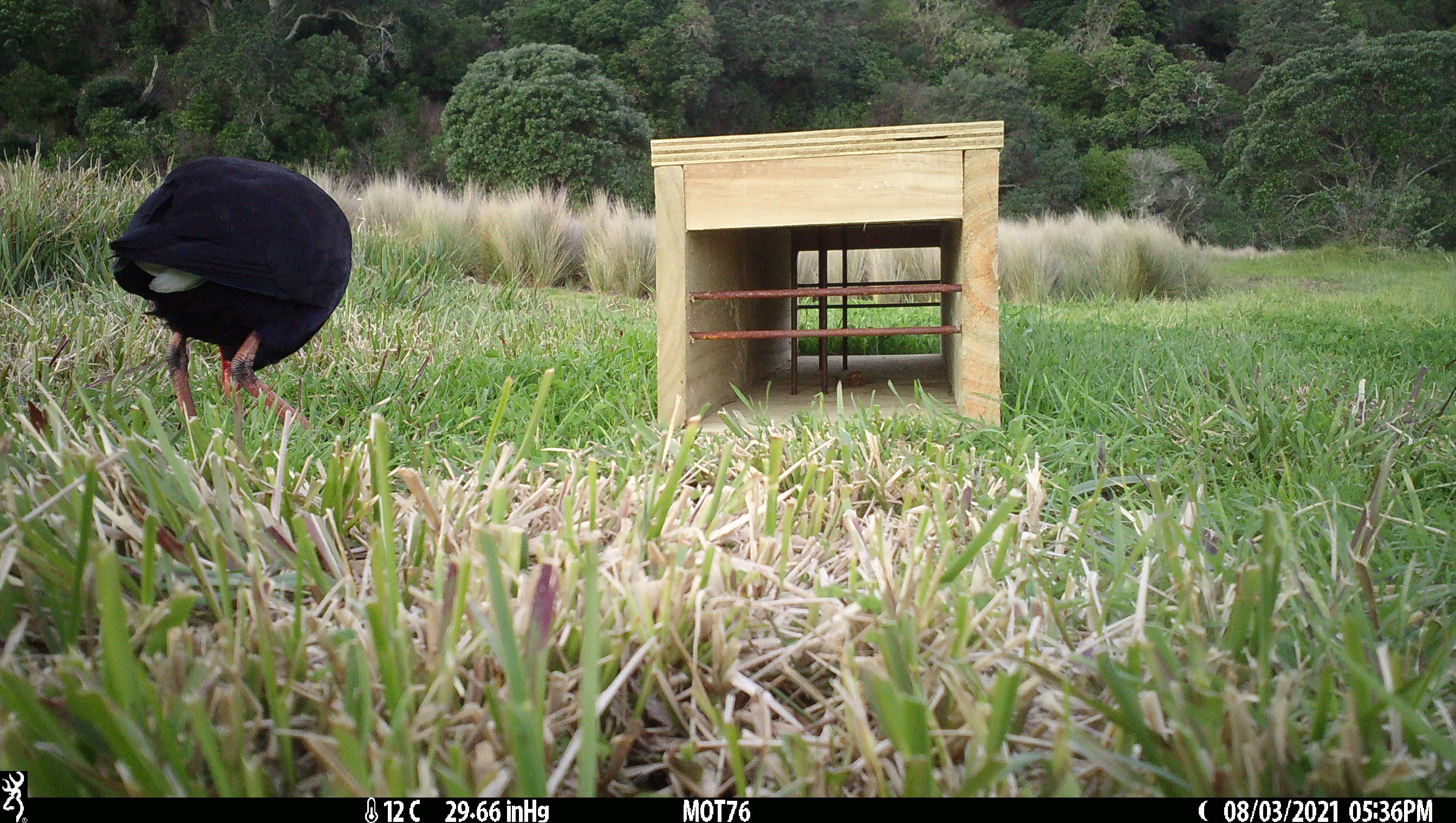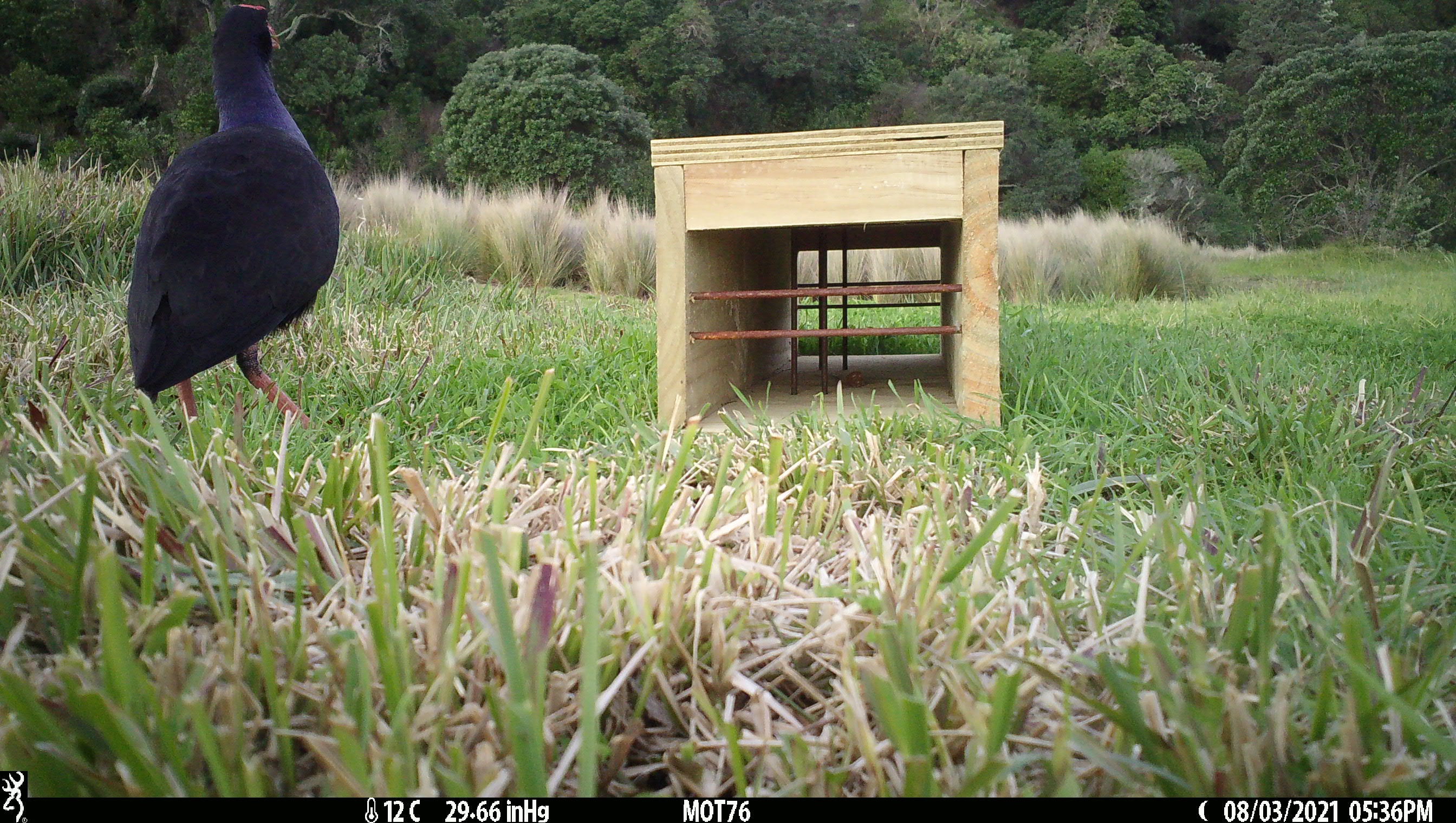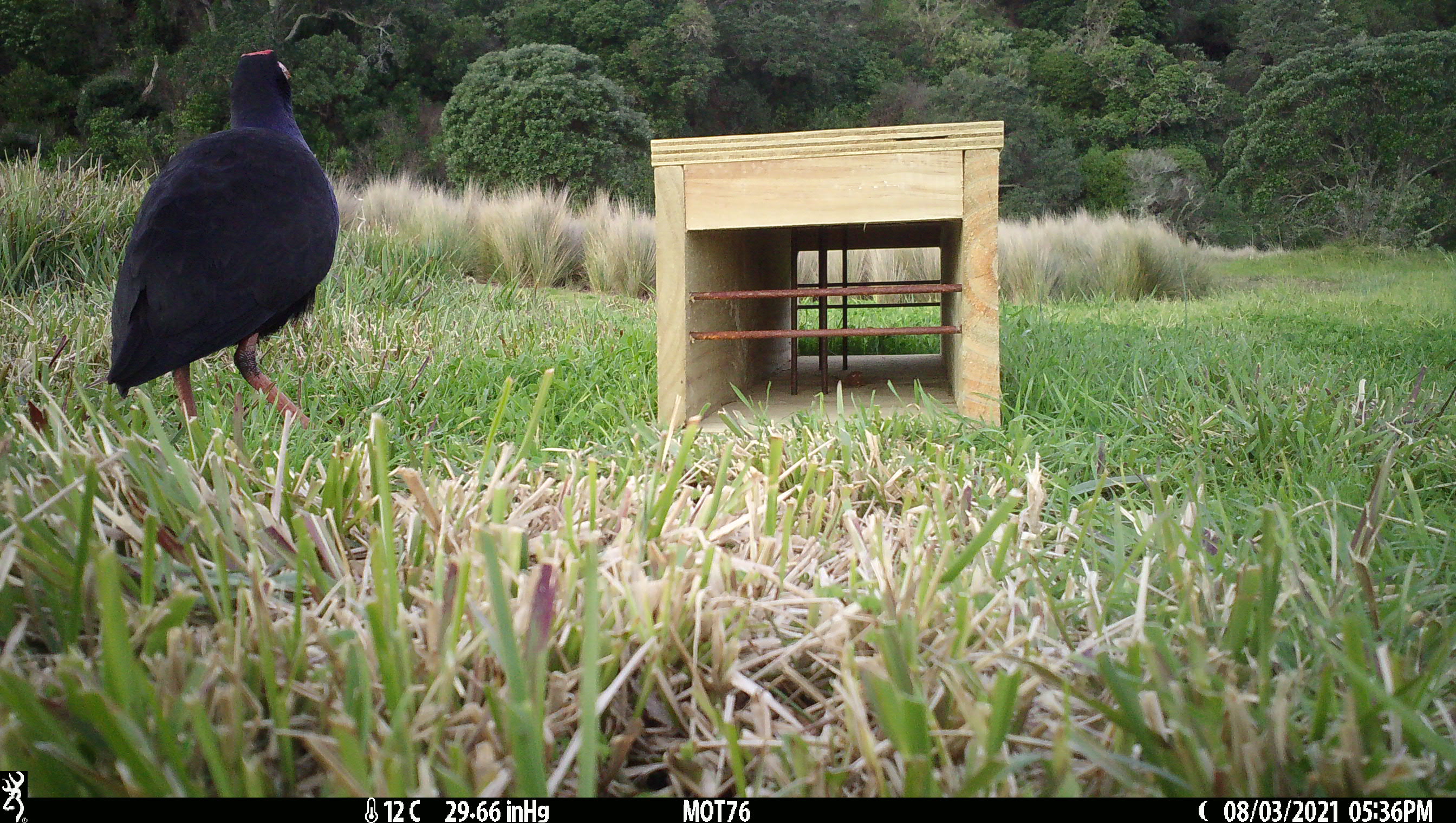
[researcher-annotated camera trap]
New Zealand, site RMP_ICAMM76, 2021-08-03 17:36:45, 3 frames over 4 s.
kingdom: Animalia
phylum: Chordata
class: Aves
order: Gruiformes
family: Rallidae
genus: Porphyrio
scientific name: Porphyrio melanotus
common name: australasian swamphen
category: pukeko